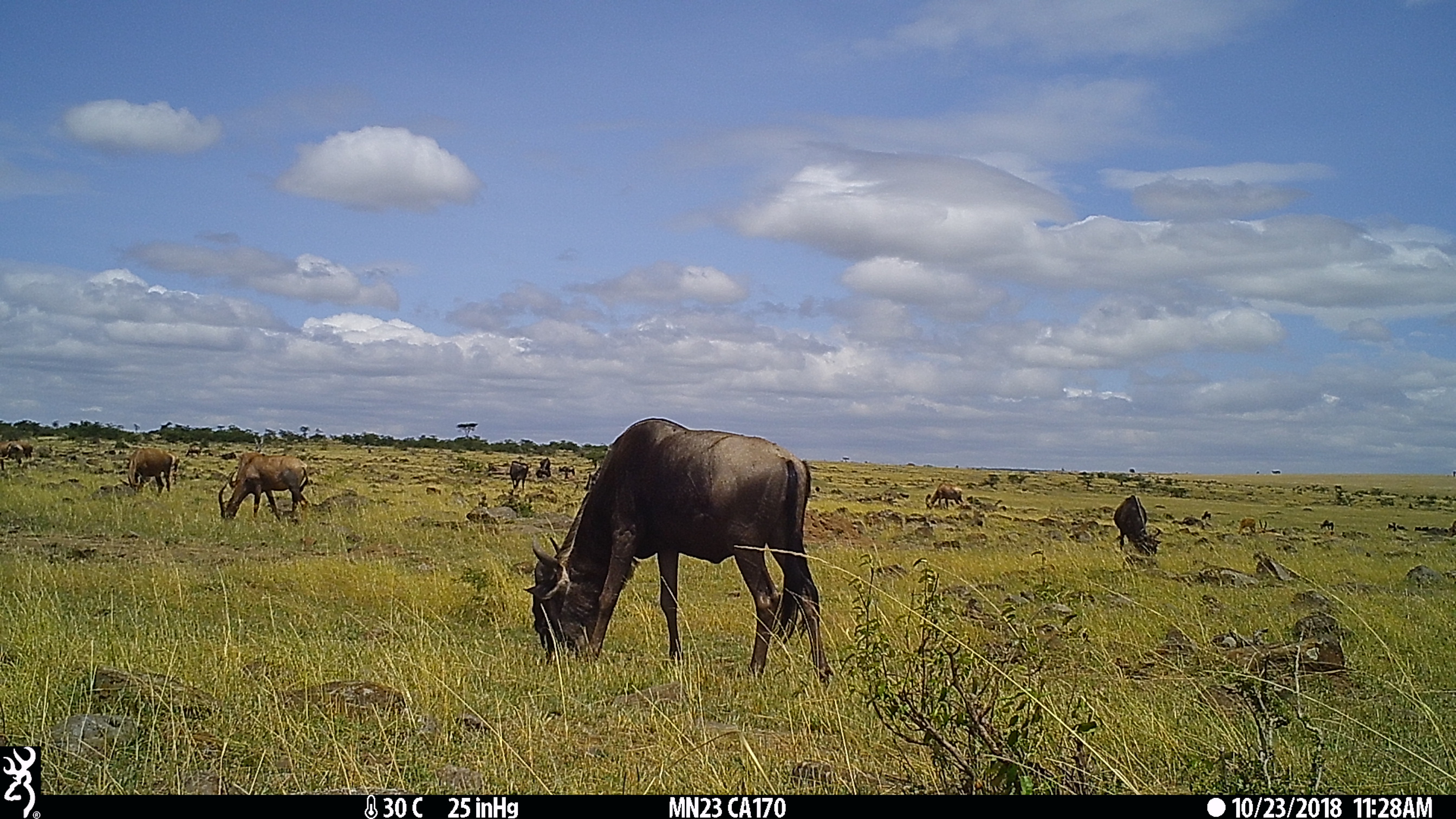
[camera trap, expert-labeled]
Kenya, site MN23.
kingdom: Animalia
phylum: Chordata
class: Mammalia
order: Artiodactyla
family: Bovidae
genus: Damaliscus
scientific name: Damaliscus lunatus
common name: topi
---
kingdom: Animalia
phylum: Chordata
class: Mammalia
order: Artiodactyla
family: Bovidae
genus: Connochaetes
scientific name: Connochaetes taurinus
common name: blue wildebeest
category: wildebeest